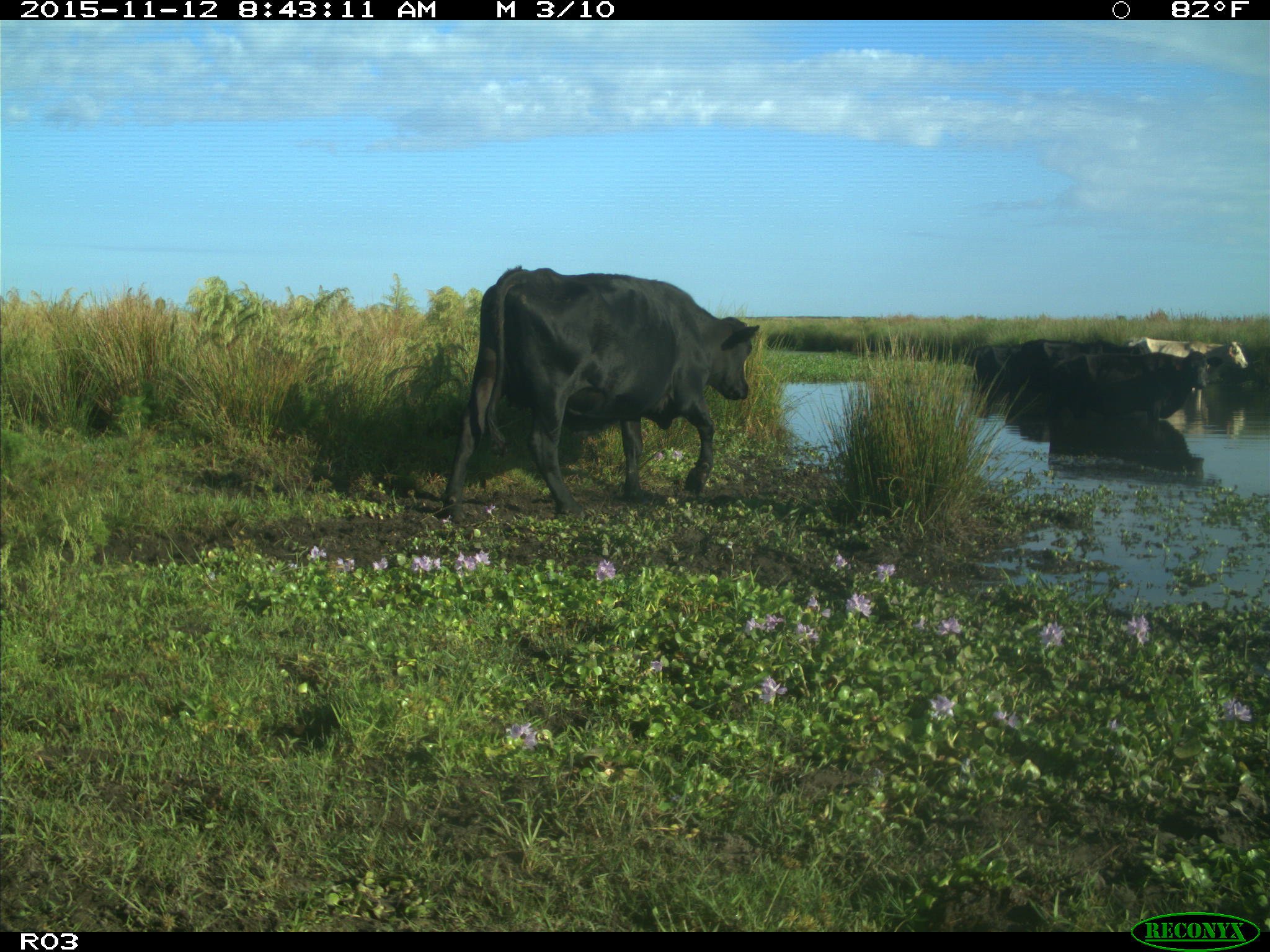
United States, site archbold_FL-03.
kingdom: Animalia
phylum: Chordata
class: Mammalia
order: Artiodactyla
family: Bovidae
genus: Bos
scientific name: Bos taurus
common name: domestic cow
Bos taurus (domestic cow).